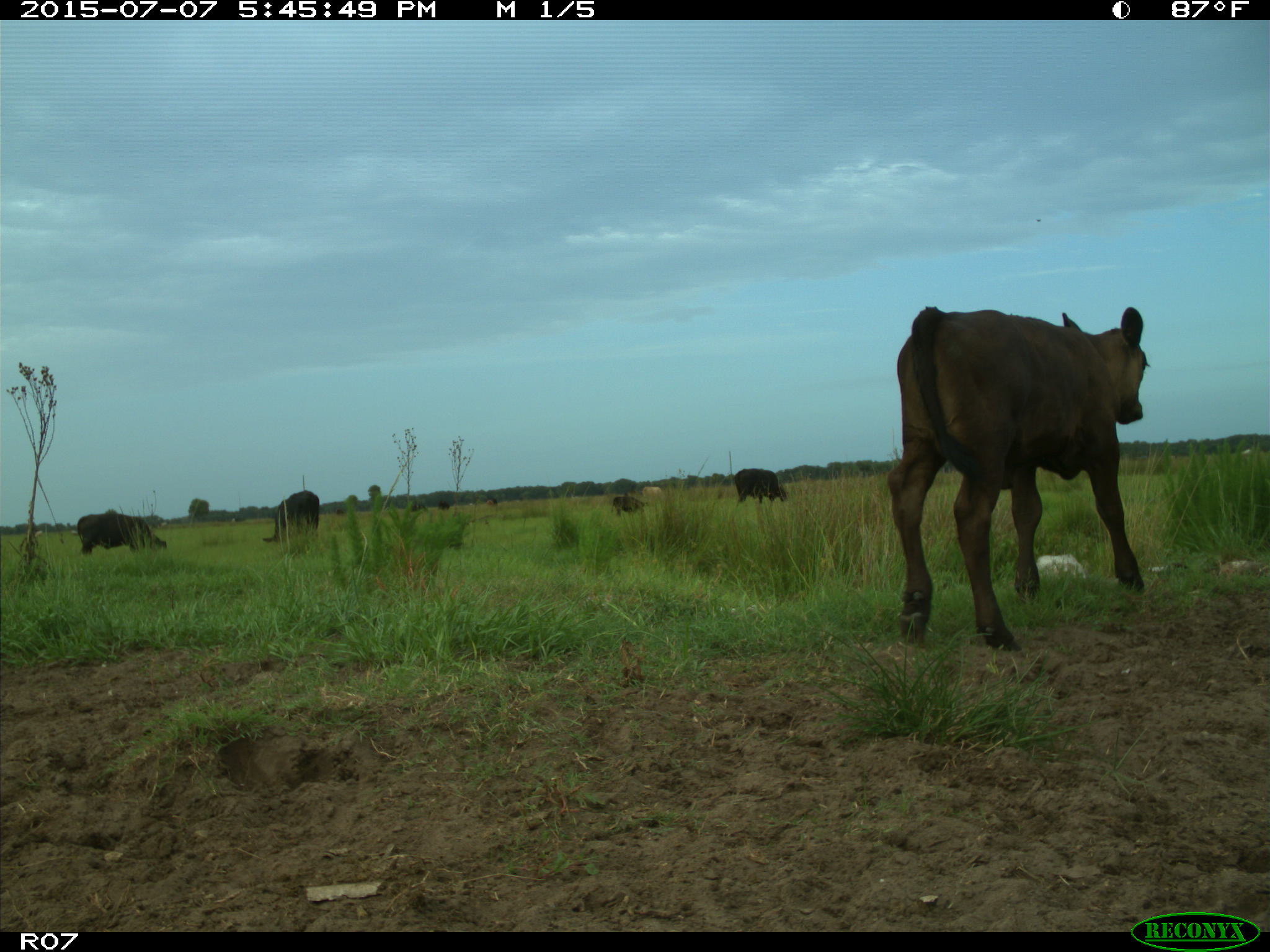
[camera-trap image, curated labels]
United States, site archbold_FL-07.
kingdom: Animalia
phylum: Chordata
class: Mammalia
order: Artiodactyla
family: Bovidae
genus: Bos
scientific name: Bos taurus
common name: domestic cow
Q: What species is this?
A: Bos taurus (domestic cow).